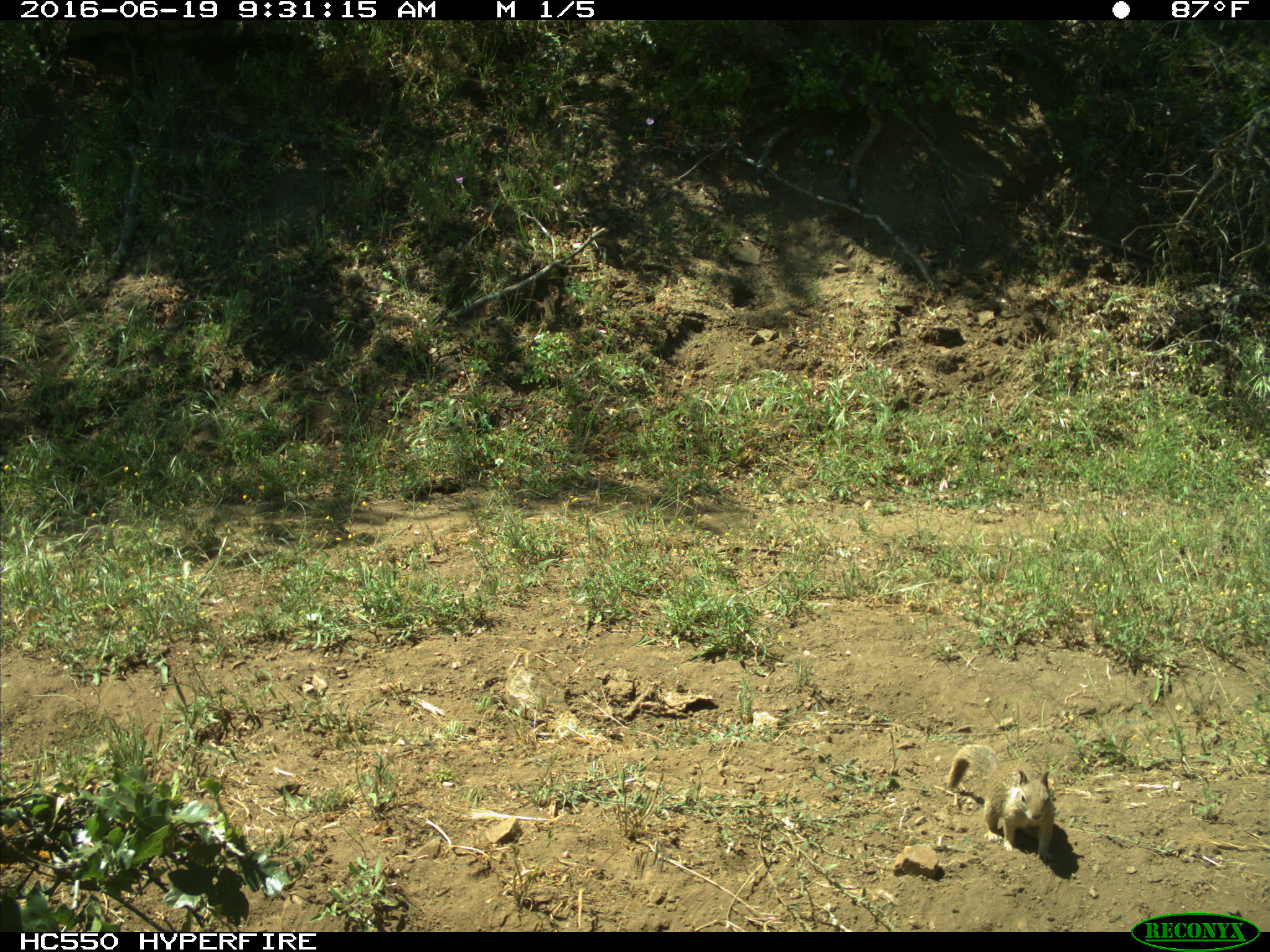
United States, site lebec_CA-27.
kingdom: Animalia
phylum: Chordata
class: Mammalia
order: Rodentia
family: Sciuridae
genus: Otospermophilus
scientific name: Otospermophilus beecheyi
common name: california ground squirrel